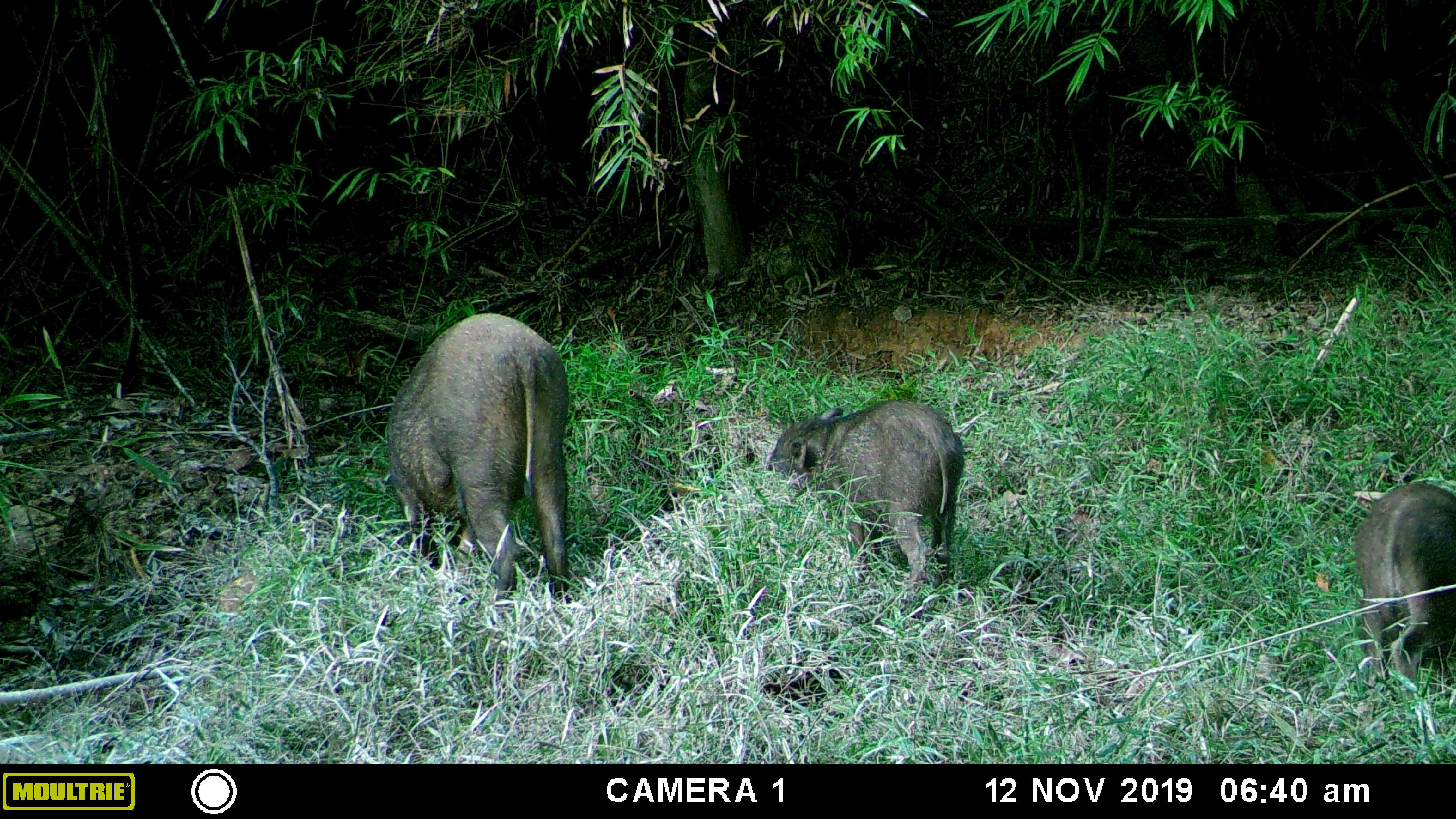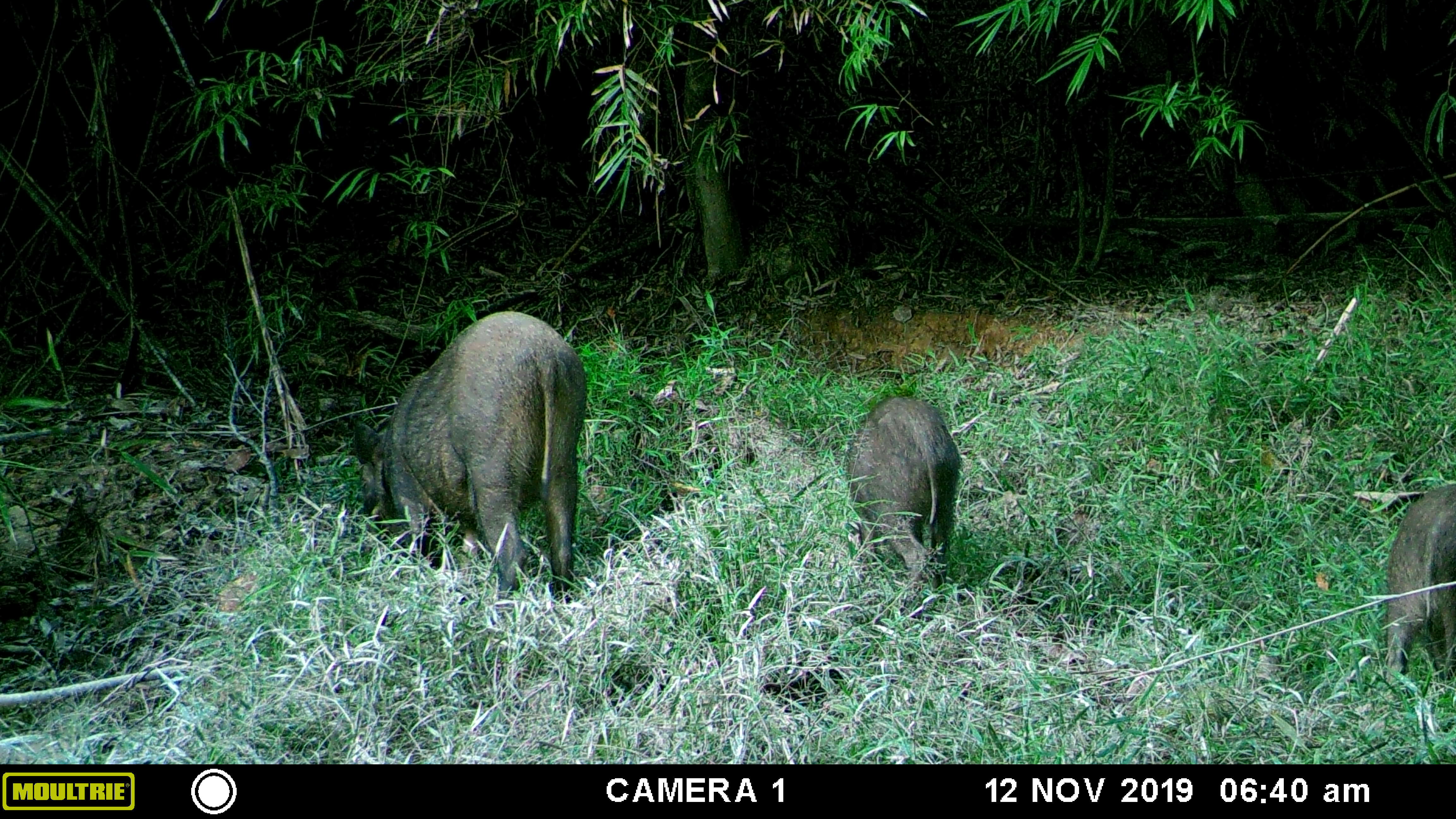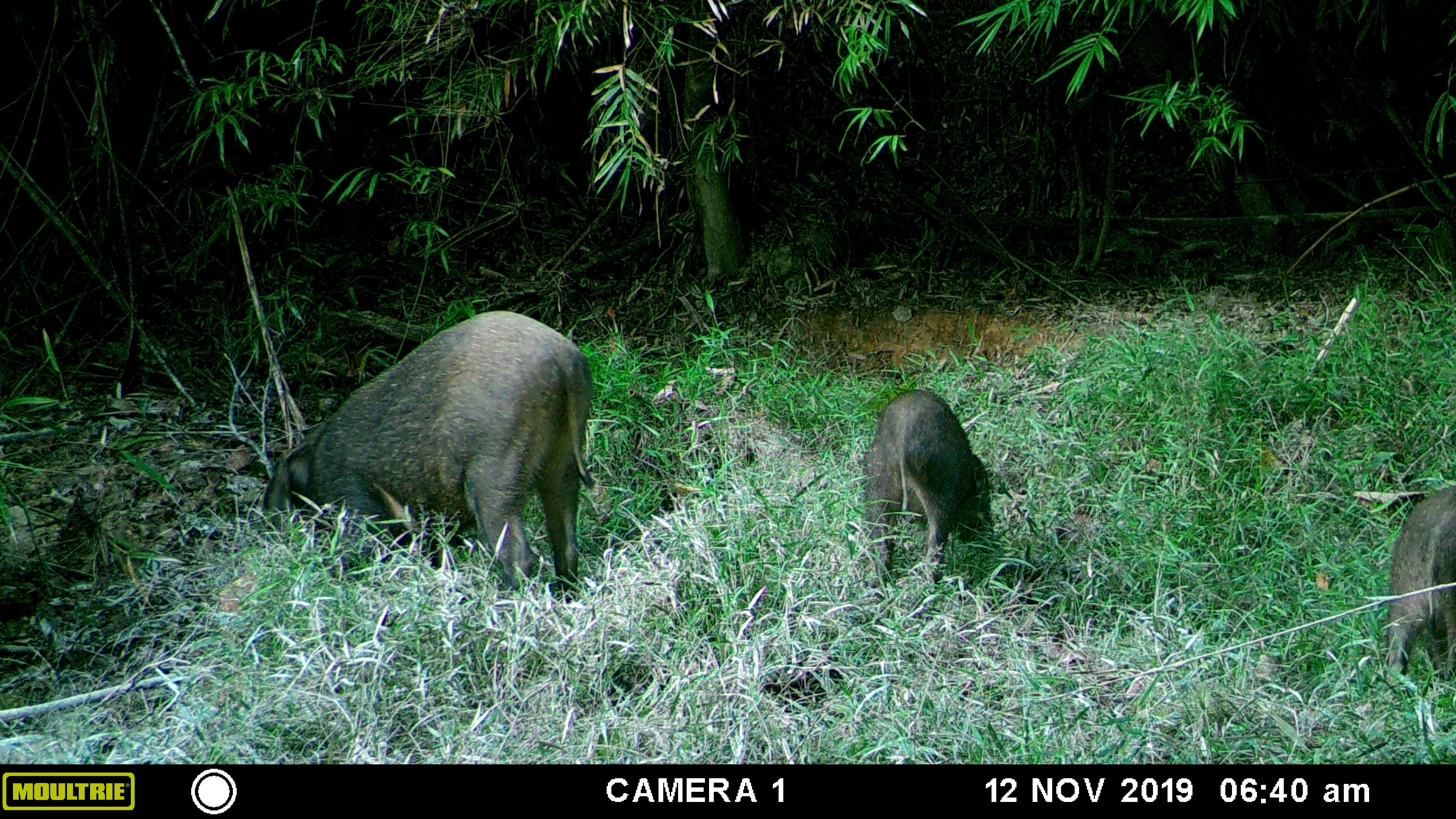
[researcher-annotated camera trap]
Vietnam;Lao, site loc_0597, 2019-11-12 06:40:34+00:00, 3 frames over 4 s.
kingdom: Animalia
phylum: Chordata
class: Mammalia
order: Artiodactyla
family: Suidae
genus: Sus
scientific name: Sus scrofa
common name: eurasian wild pig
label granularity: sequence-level